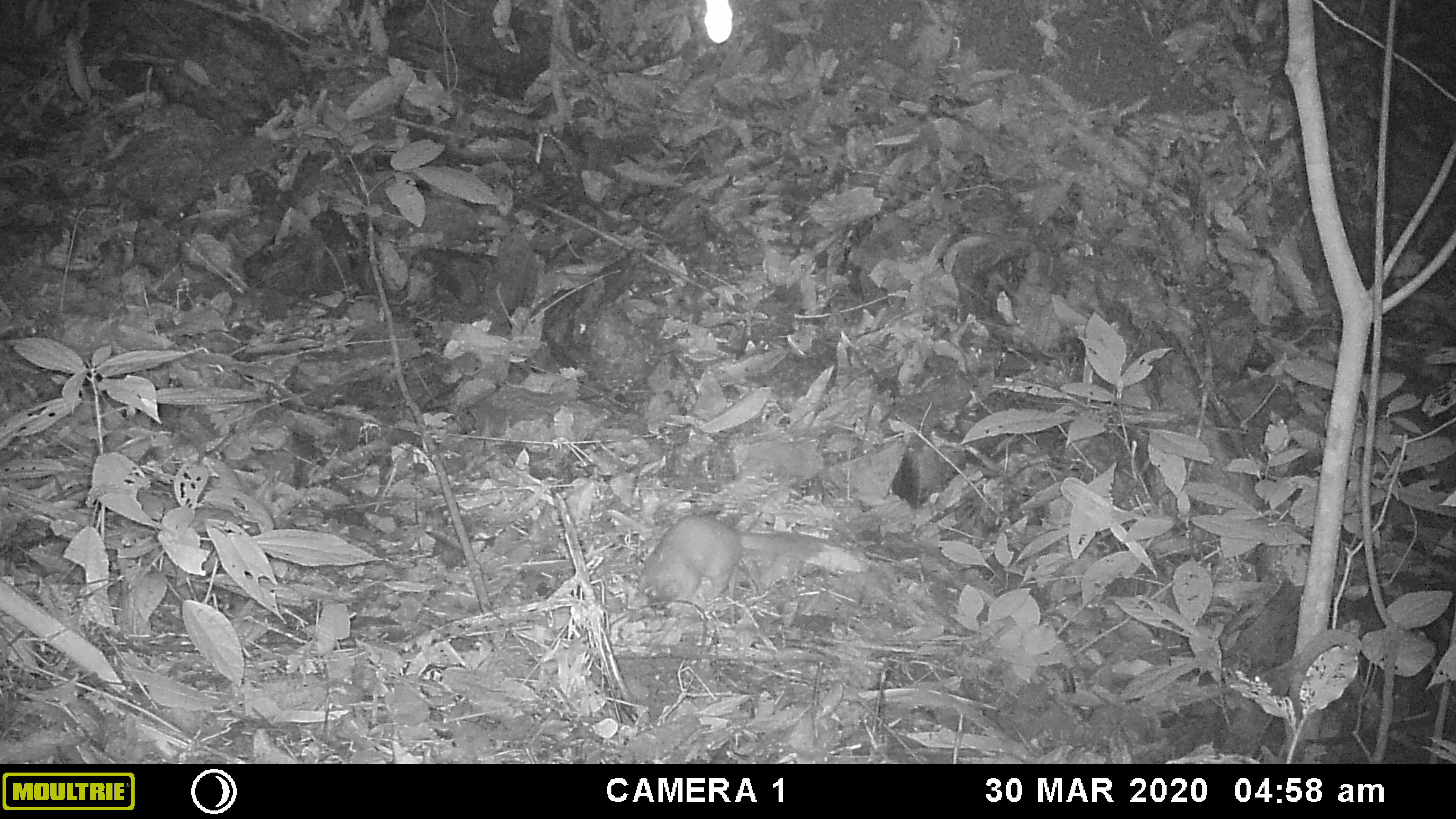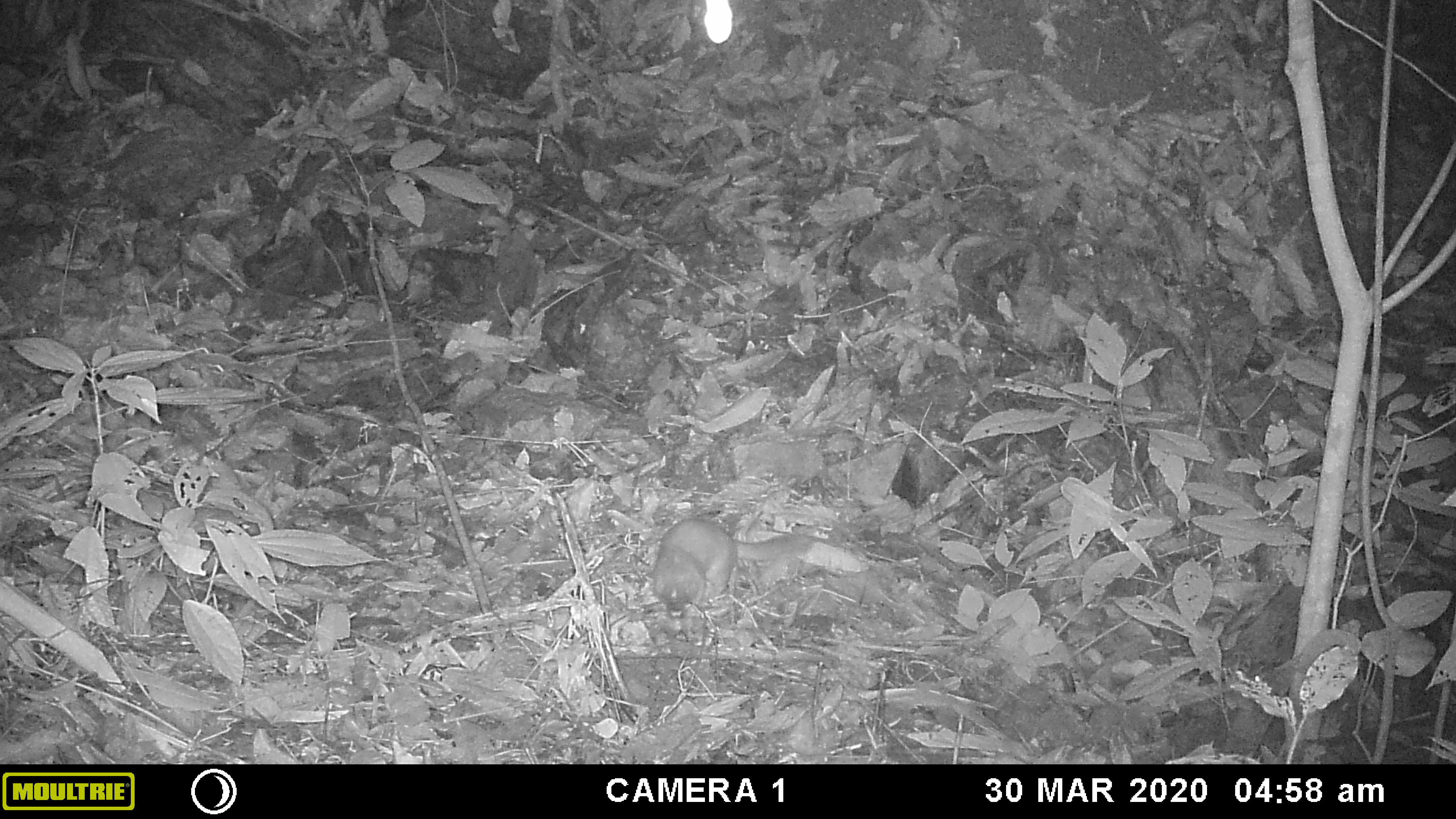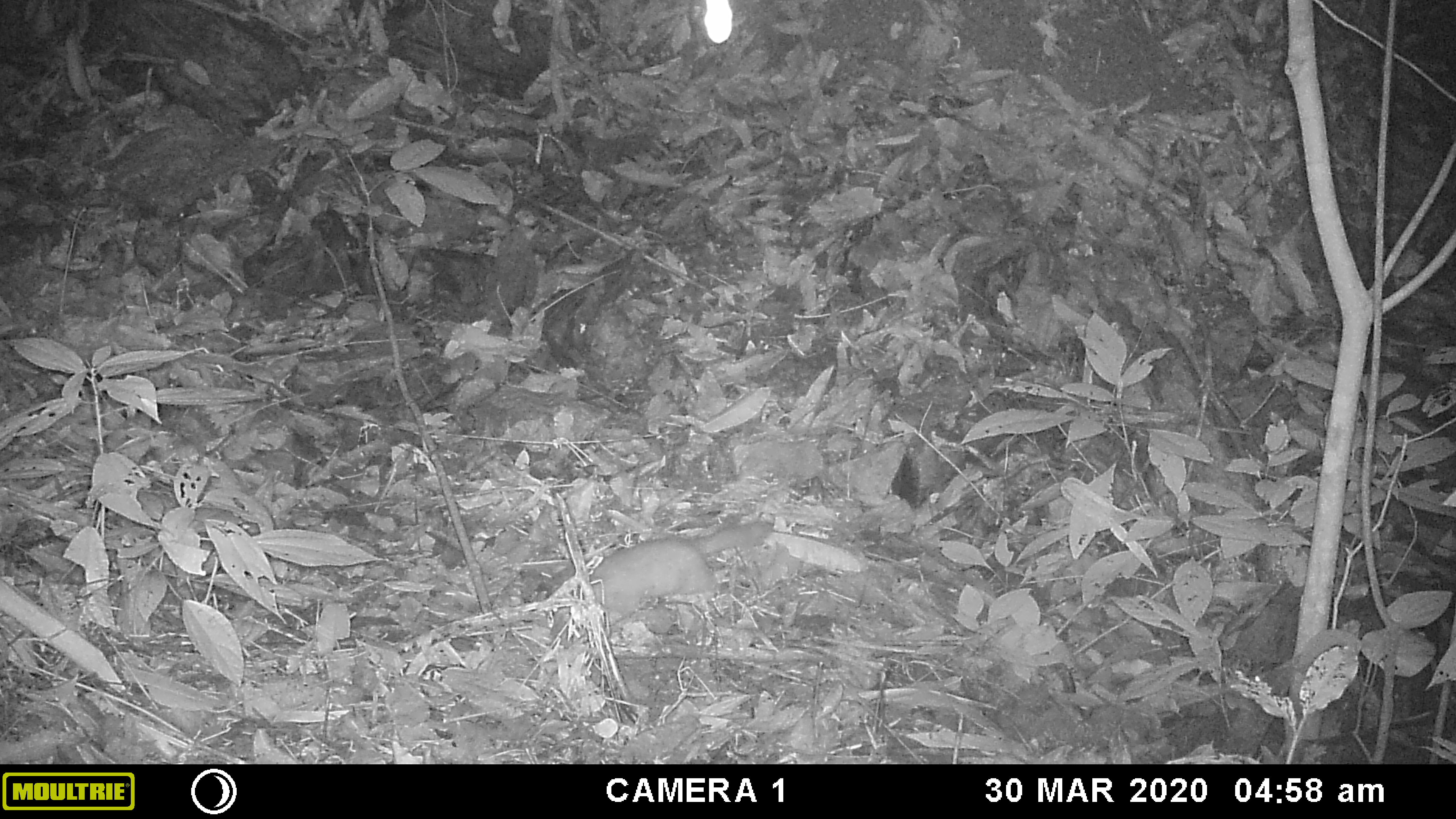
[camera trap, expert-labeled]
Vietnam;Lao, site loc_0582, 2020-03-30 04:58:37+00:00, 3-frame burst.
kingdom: Animalia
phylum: Chordata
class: Mammalia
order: Carnivora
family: Mustelidae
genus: Melogale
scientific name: Melogale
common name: ferret badger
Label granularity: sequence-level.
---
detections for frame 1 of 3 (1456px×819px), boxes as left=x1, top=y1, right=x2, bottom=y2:
ferret badger: left=637, top=513, right=824, bottom=602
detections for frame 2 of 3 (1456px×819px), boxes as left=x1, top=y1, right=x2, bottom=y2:
ferret badger: left=651, top=515, right=816, bottom=617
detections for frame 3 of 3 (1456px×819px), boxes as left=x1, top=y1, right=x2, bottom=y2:
ferret badger: left=589, top=521, right=774, bottom=626